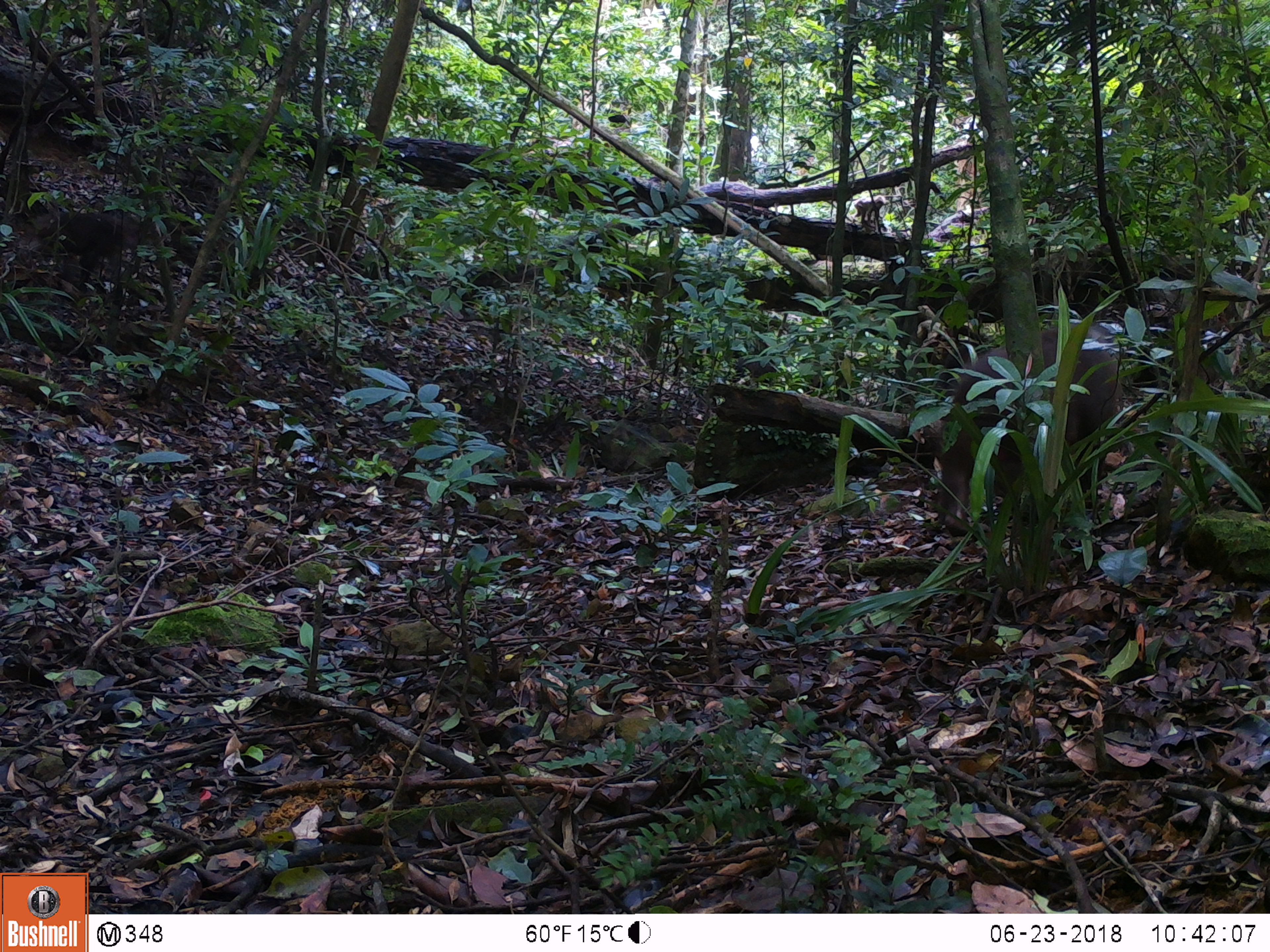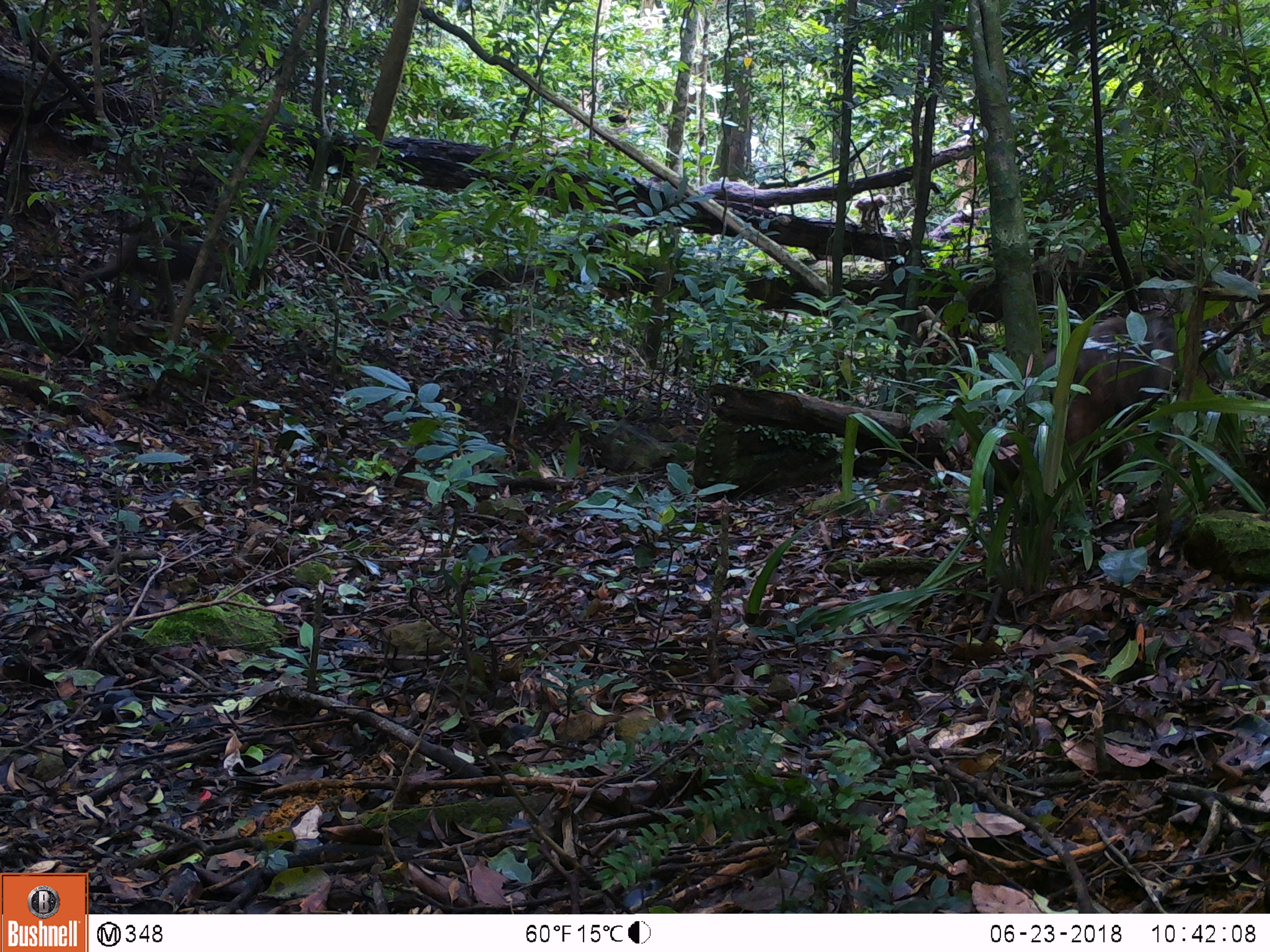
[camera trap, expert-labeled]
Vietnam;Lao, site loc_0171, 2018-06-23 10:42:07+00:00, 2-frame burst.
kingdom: Animalia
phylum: Chordata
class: Mammalia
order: Primates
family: Cercopithecidae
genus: Macaca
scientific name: Macaca arctoides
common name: stump-tailed macaque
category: stump tailed macaque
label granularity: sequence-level